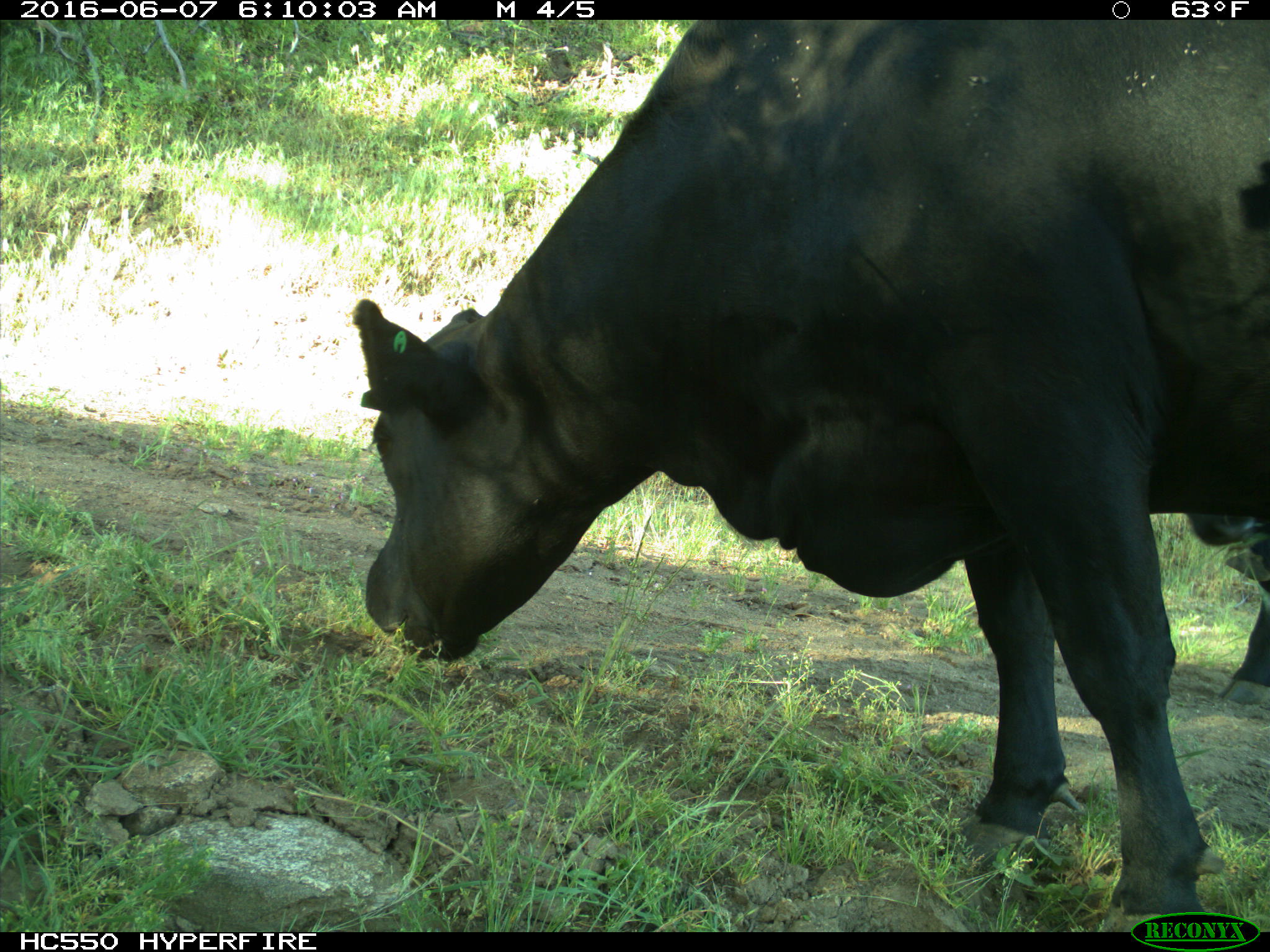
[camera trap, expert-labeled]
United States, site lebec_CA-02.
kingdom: Animalia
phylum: Chordata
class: Mammalia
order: Artiodactyla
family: Bovidae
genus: Bos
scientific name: Bos taurus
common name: domestic cow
Bos taurus (domestic cow).